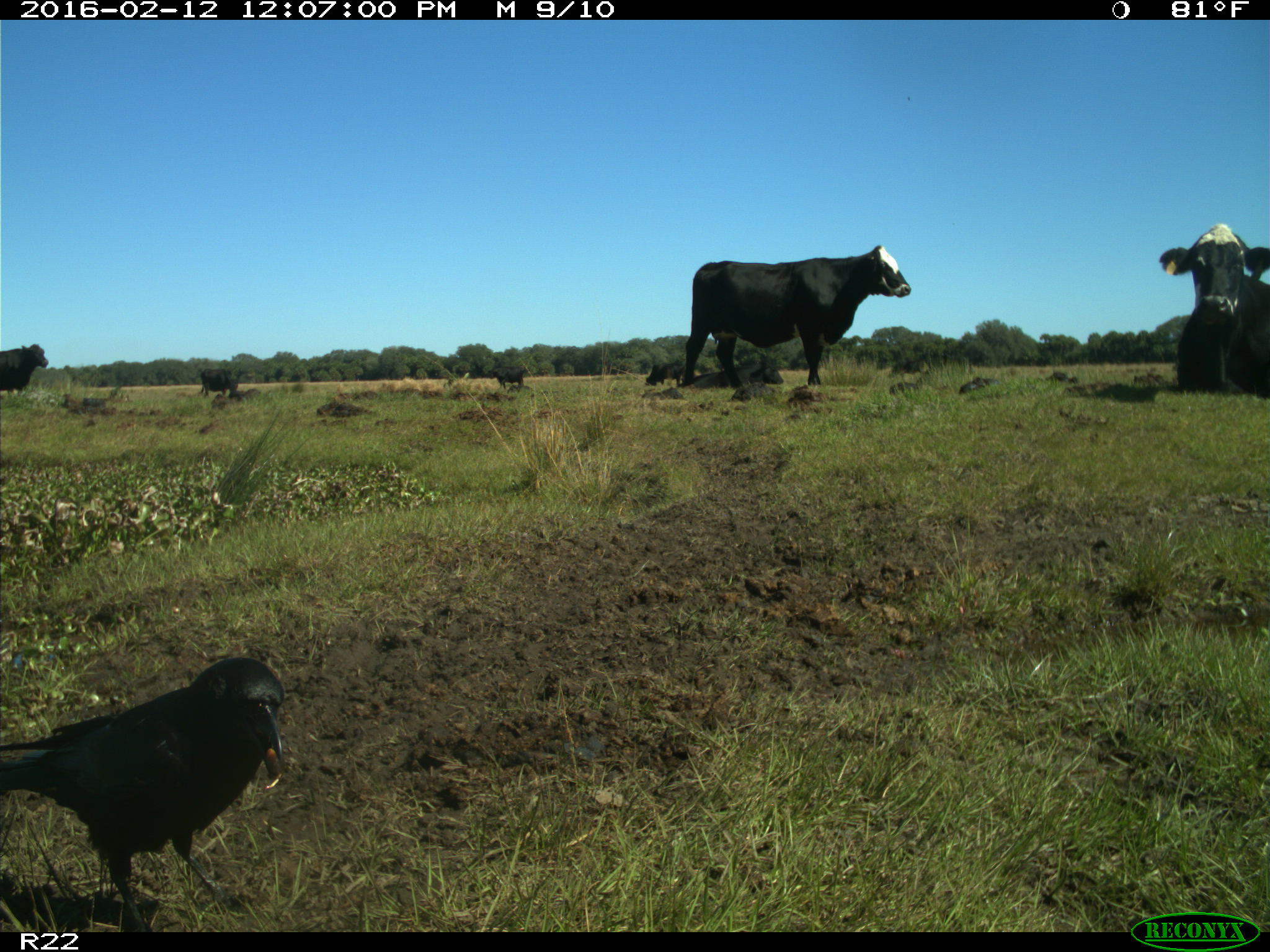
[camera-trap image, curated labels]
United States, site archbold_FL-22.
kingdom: Animalia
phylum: Chordata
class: Mammalia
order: Artiodactyla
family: Bovidae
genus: Bos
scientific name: Bos taurus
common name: domestic cow